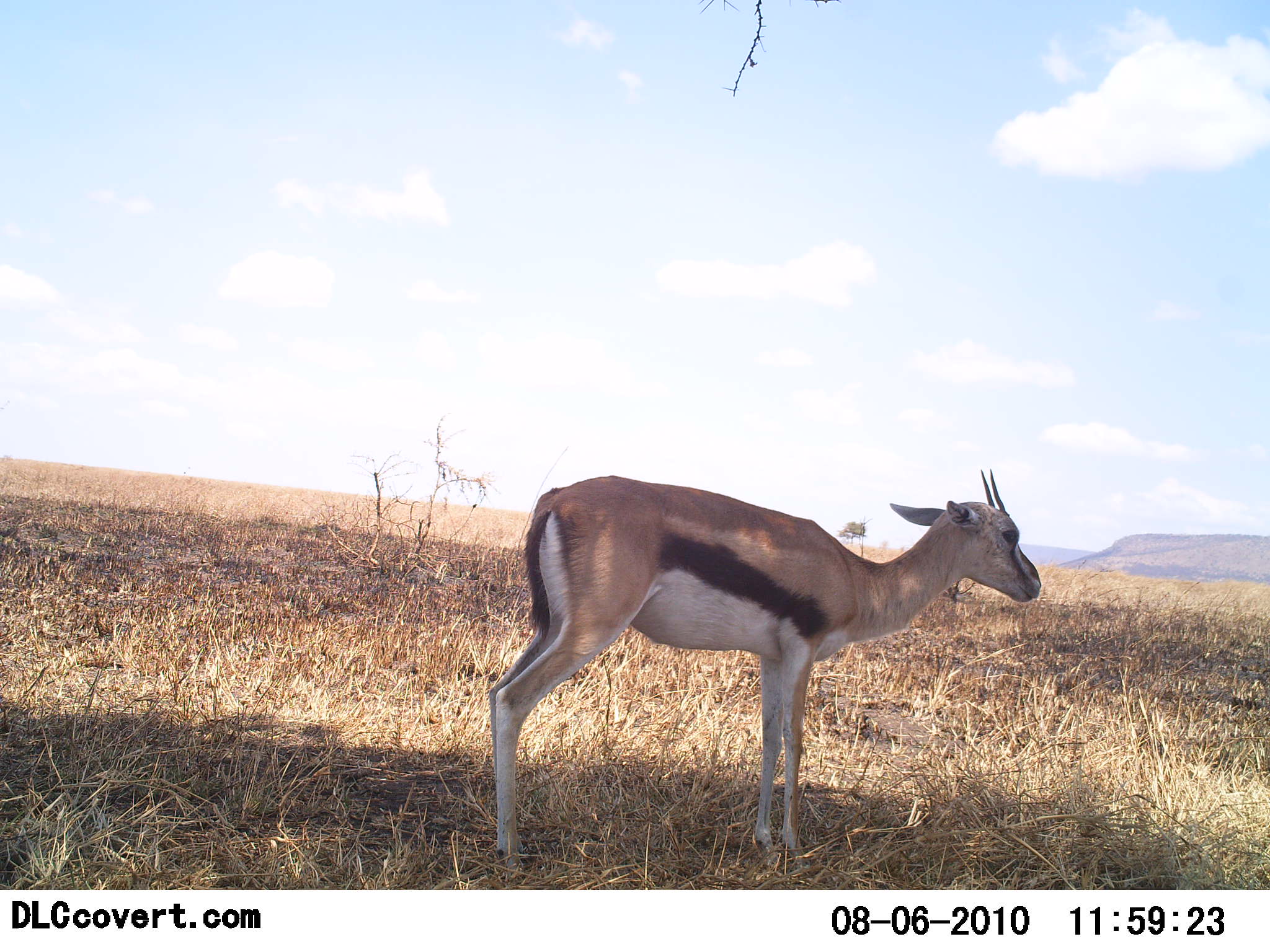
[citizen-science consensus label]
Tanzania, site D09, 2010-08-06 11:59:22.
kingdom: Animalia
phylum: Chordata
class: Mammalia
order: Artiodactyla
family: Bovidae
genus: Eudorcas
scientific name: Eudorcas thomsonii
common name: thomson's gazelle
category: gazellethomsons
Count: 1.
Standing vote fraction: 100%.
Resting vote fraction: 0%.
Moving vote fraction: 0%.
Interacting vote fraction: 0%.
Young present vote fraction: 0%.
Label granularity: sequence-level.